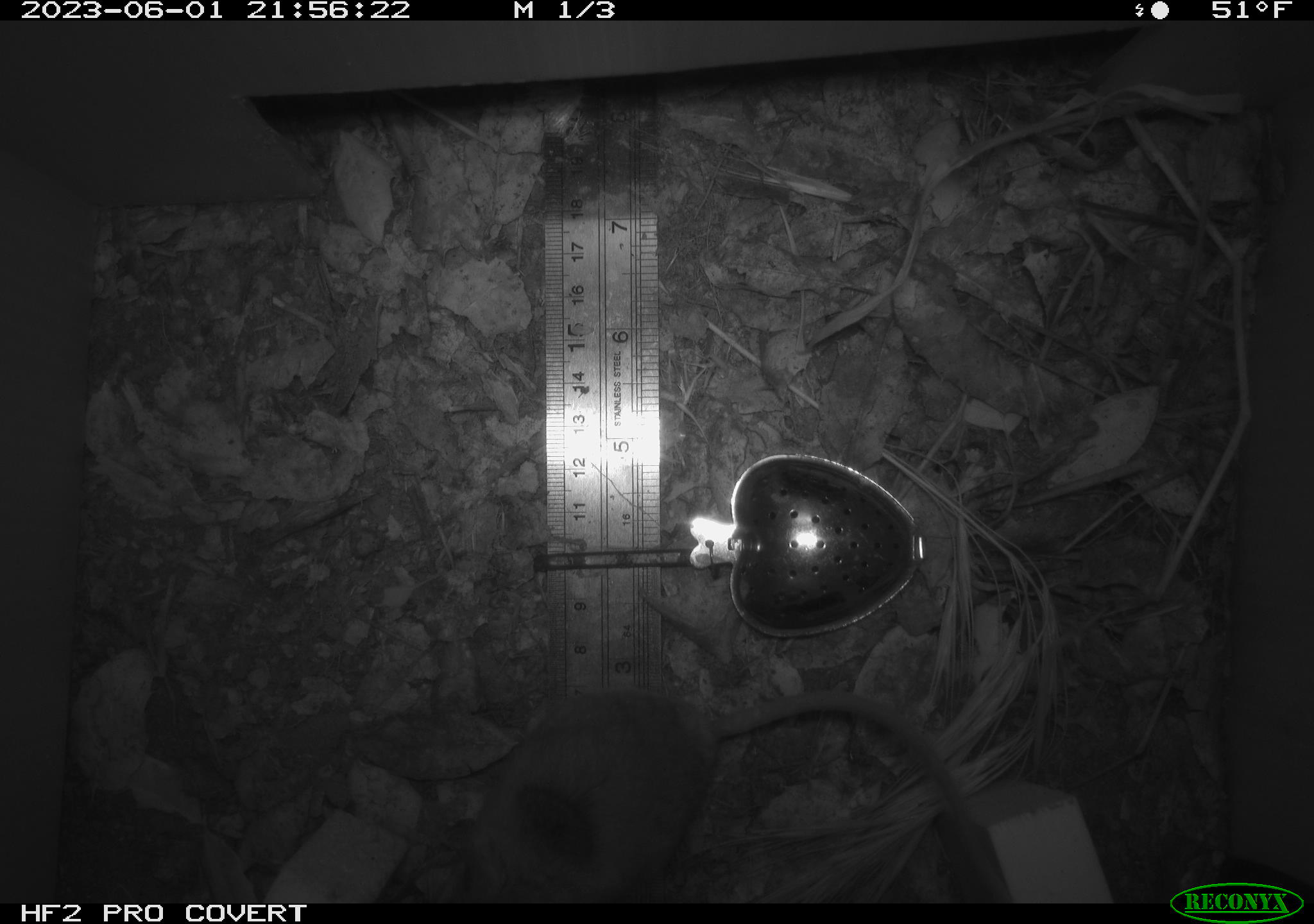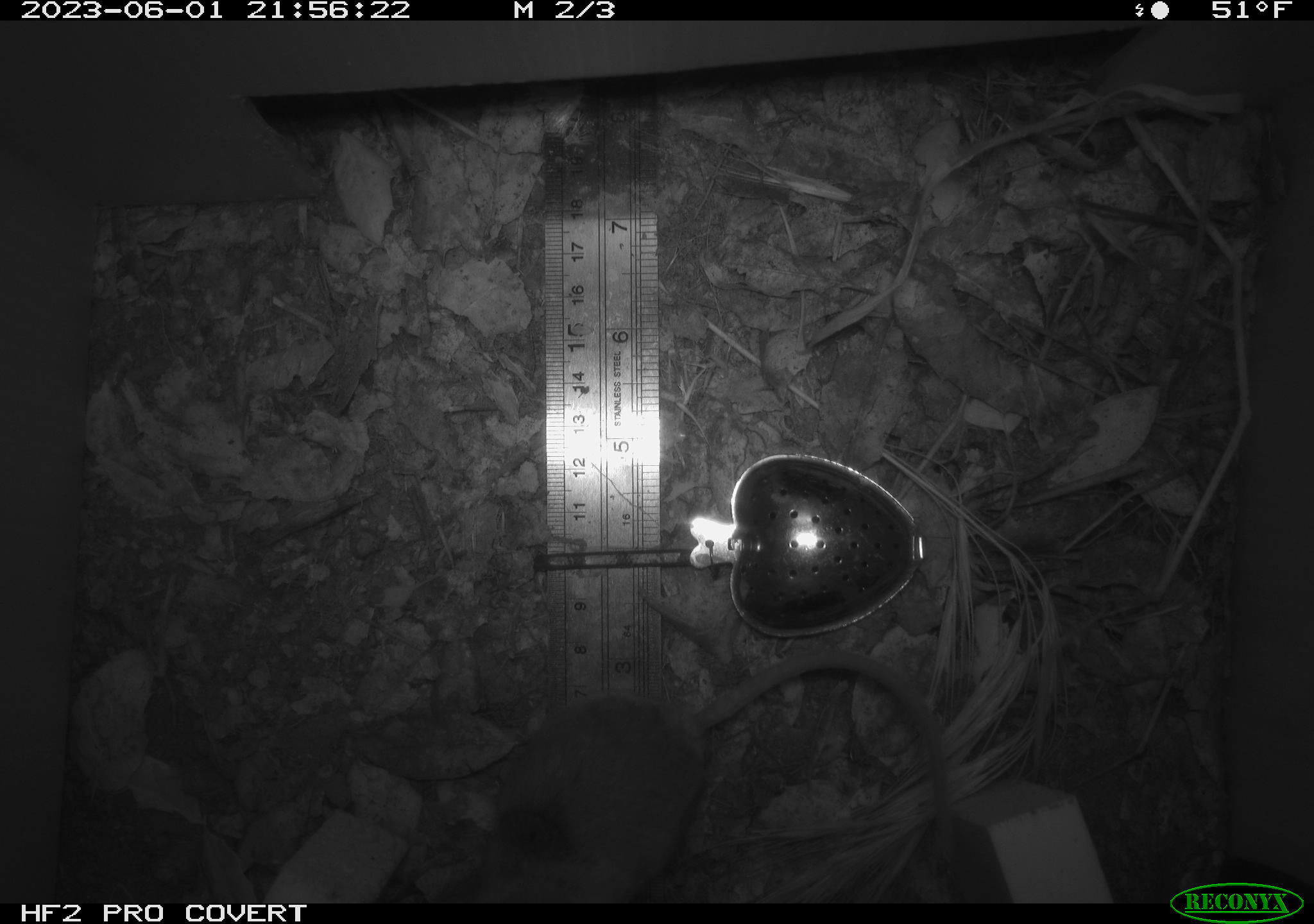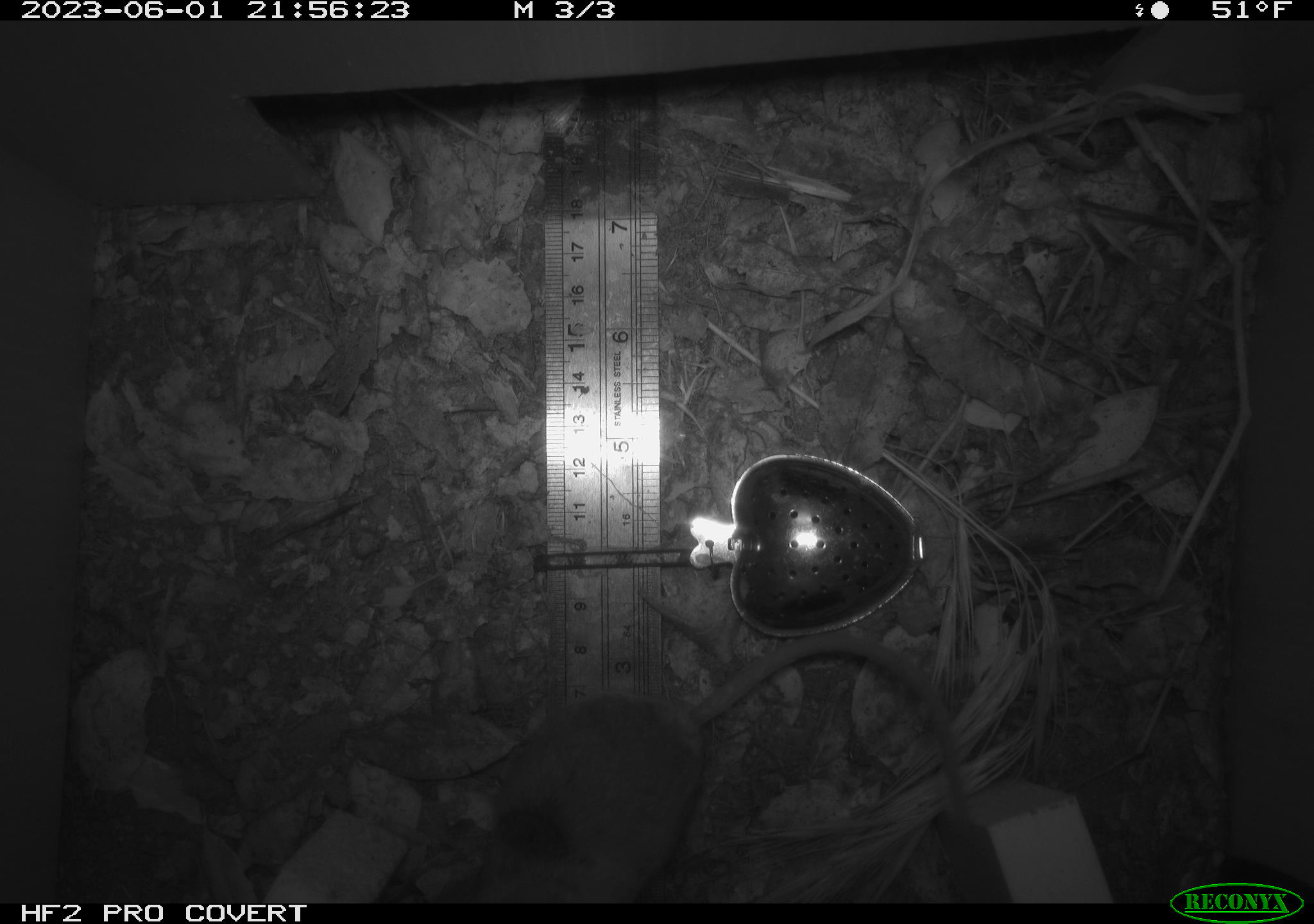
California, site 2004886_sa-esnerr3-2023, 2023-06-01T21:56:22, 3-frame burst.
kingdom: Animalia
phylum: Chordata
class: Mammalia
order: Rodentia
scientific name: Rodentia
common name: mouse species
Mouse species (Rodentia).